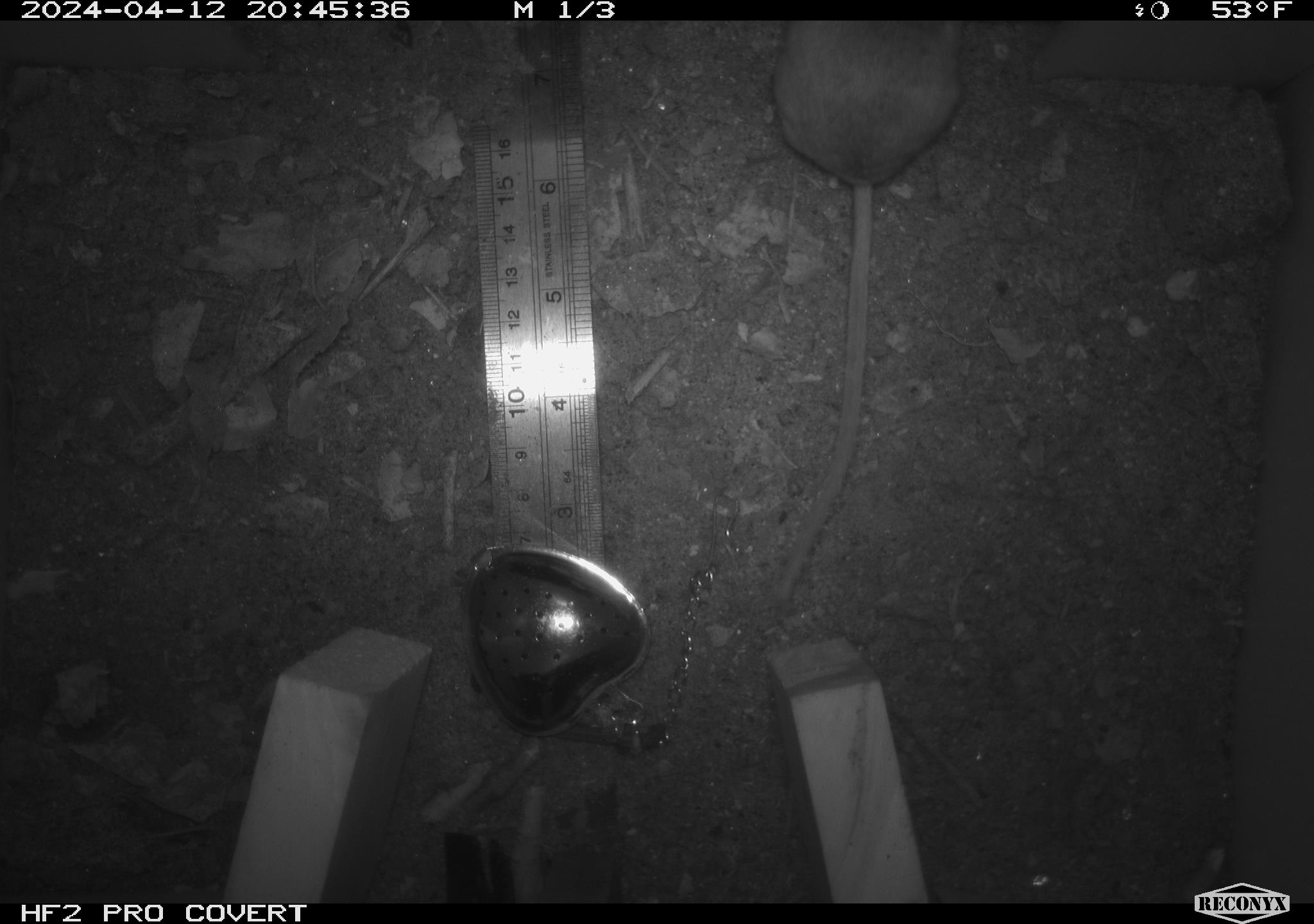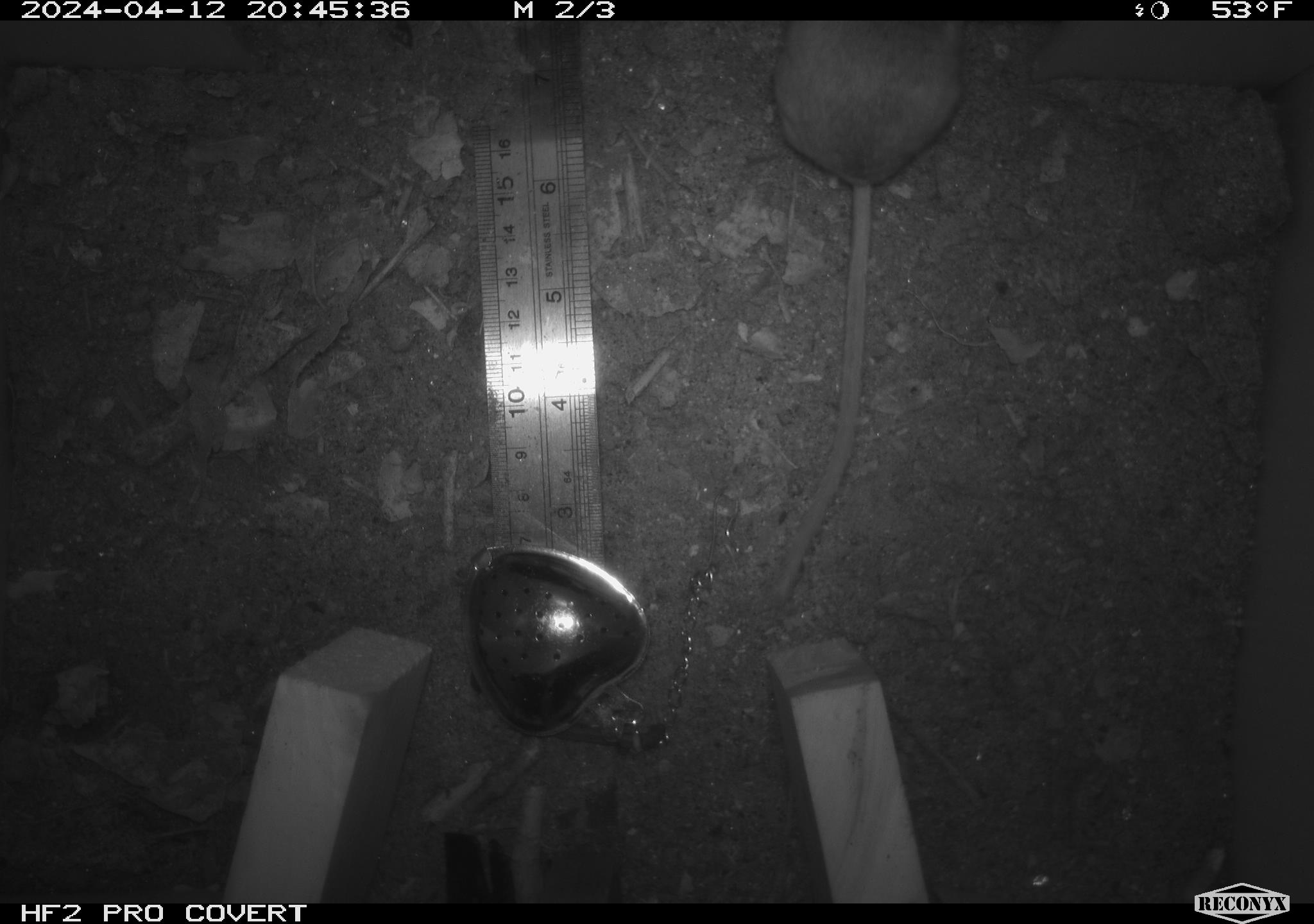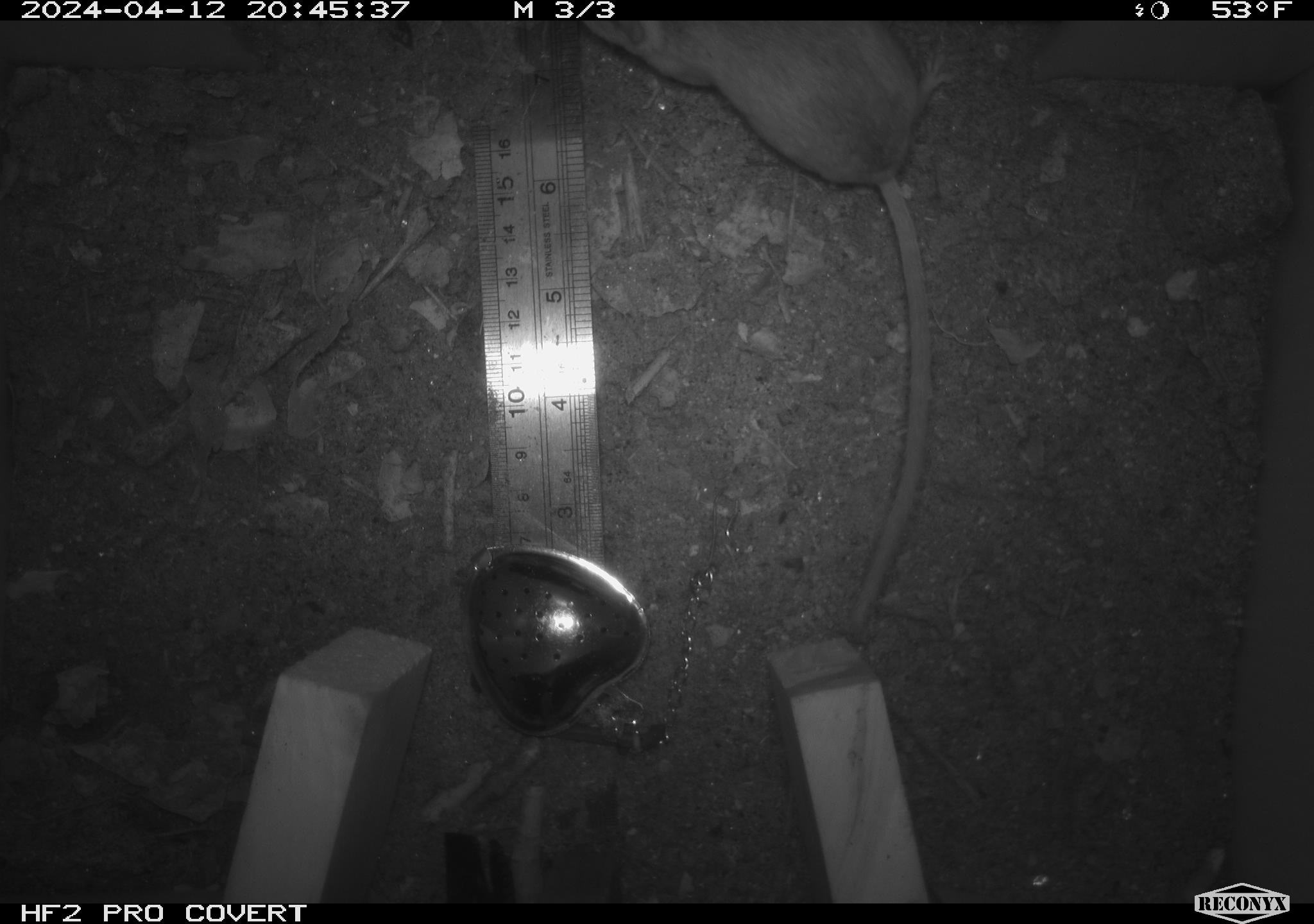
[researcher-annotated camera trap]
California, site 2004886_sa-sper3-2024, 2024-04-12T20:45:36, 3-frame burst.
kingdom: Animalia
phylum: Chordata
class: Mammalia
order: Rodentia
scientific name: Rodentia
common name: mouse species